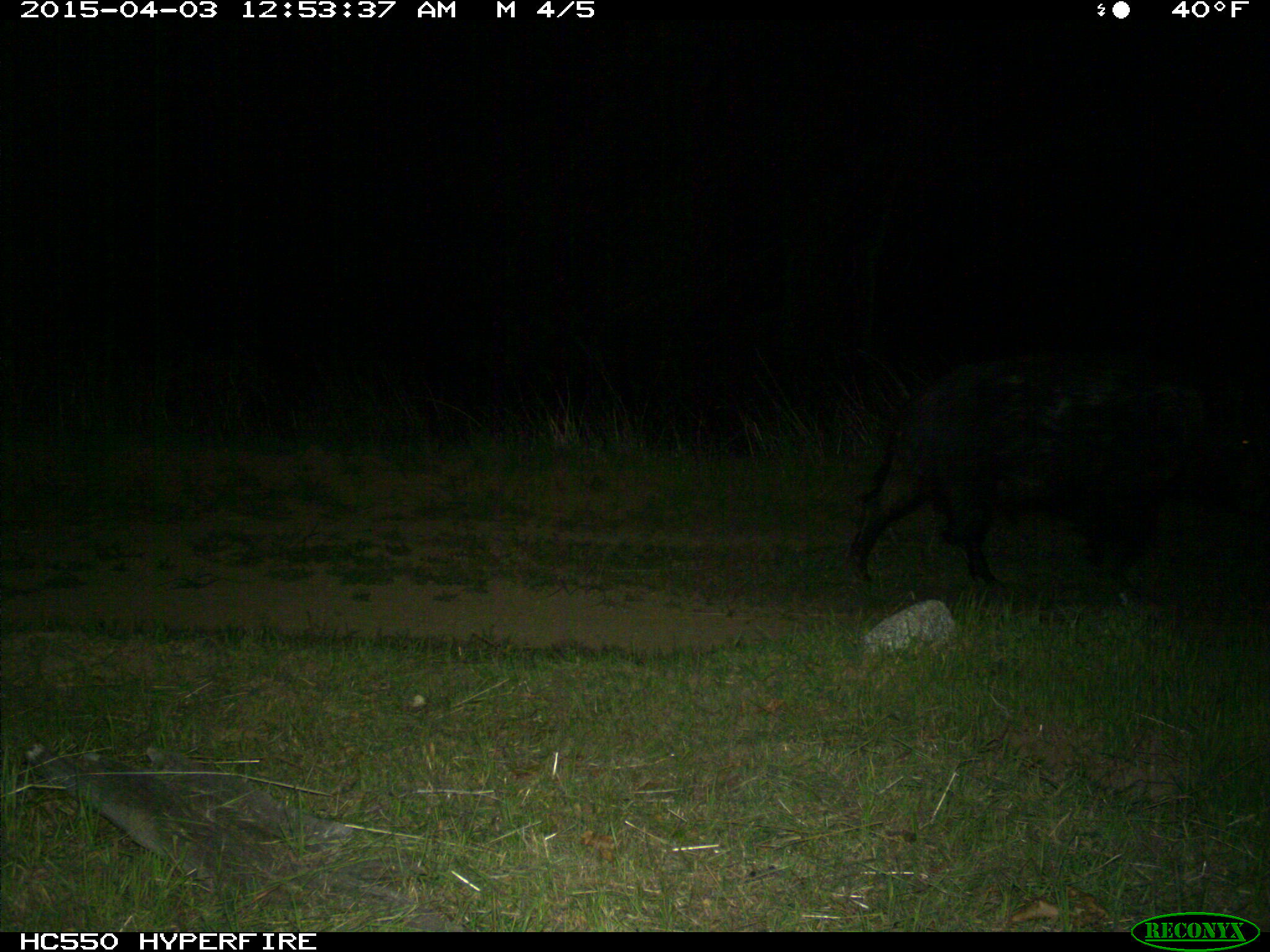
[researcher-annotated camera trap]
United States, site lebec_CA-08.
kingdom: Animalia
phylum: Chordata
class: Mammalia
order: Artiodactyla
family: Suidae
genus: Sus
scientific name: Sus scrofa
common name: wild boar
Sus scrofa (wild boar).